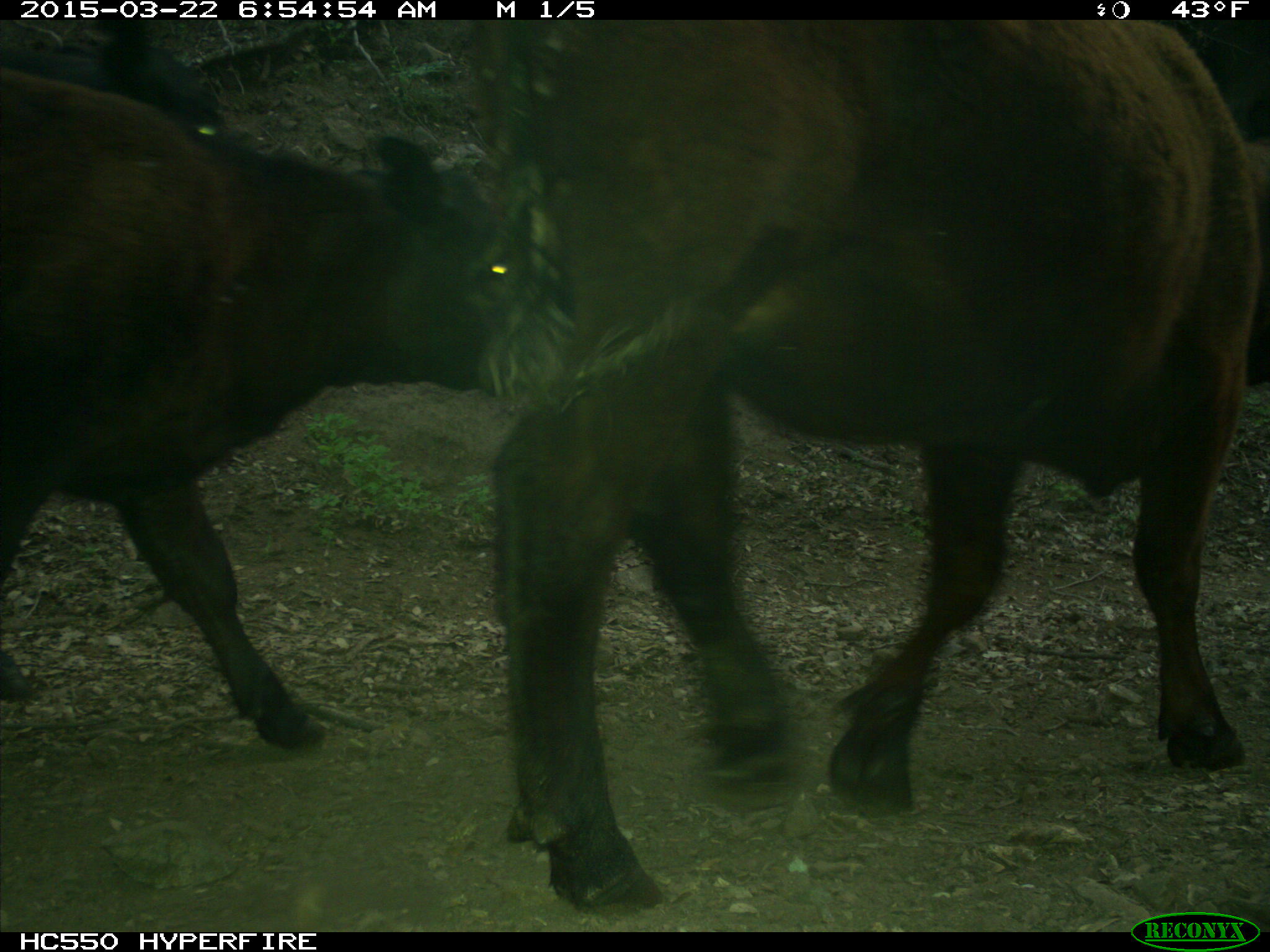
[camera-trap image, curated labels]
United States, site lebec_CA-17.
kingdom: Animalia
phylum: Chordata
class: Mammalia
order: Artiodactyla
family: Bovidae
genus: Bos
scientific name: Bos taurus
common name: domestic cow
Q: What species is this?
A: Bos taurus (domestic cow).